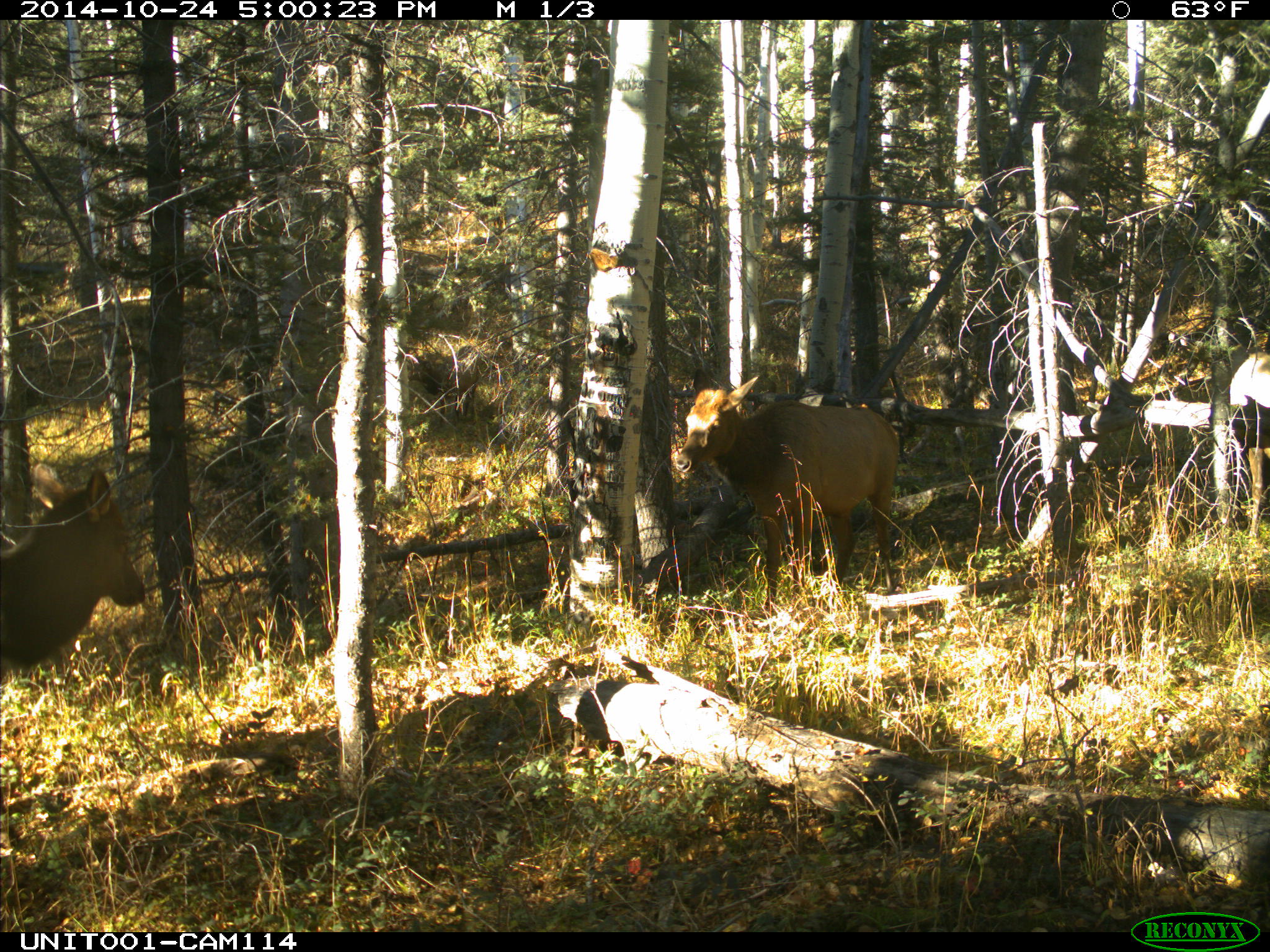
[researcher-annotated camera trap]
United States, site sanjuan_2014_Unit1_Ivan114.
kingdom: Animalia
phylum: Chordata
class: Mammalia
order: Artiodactyla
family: Cervidae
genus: Cervus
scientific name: Cervus elaphus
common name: red deer